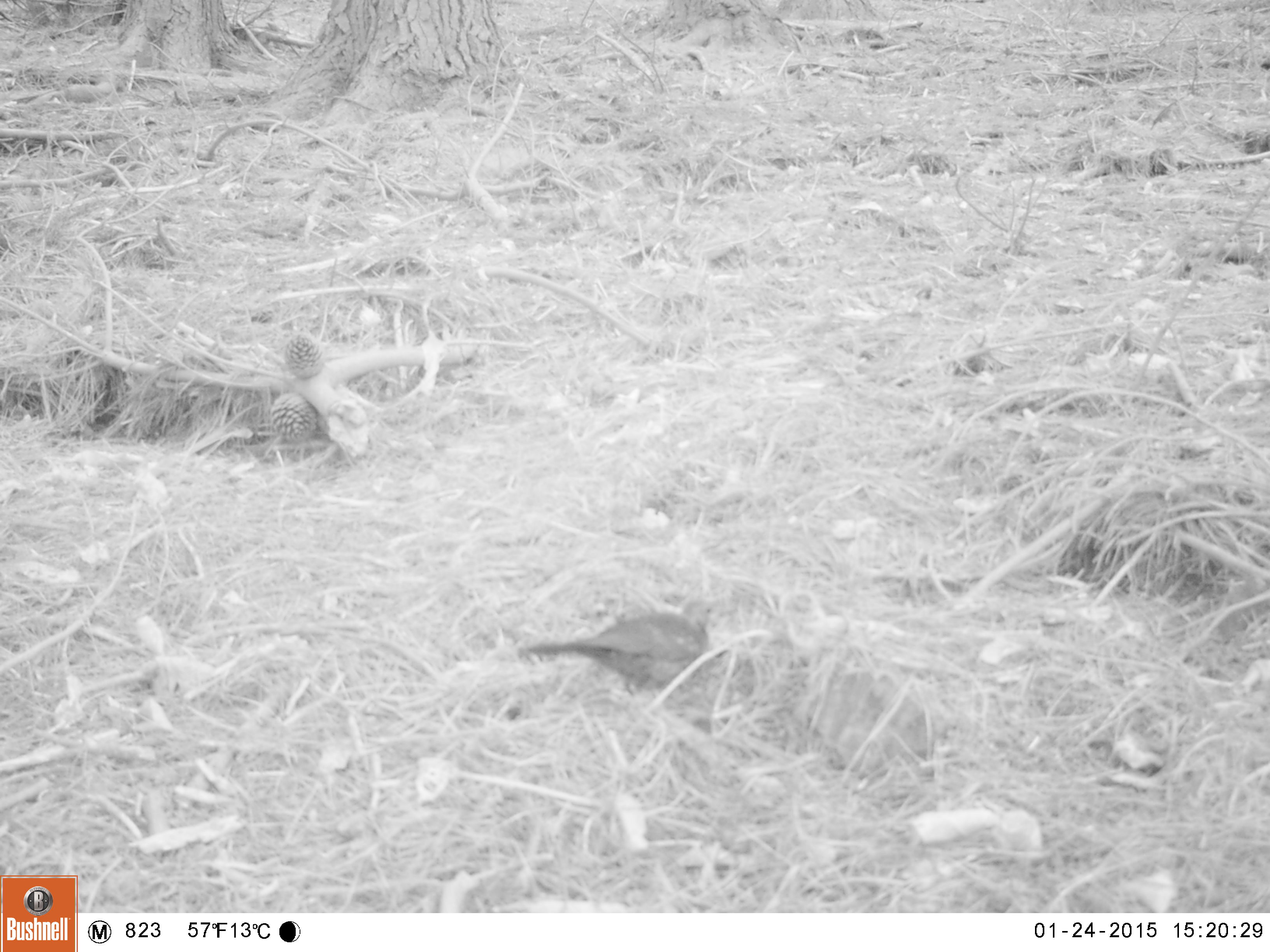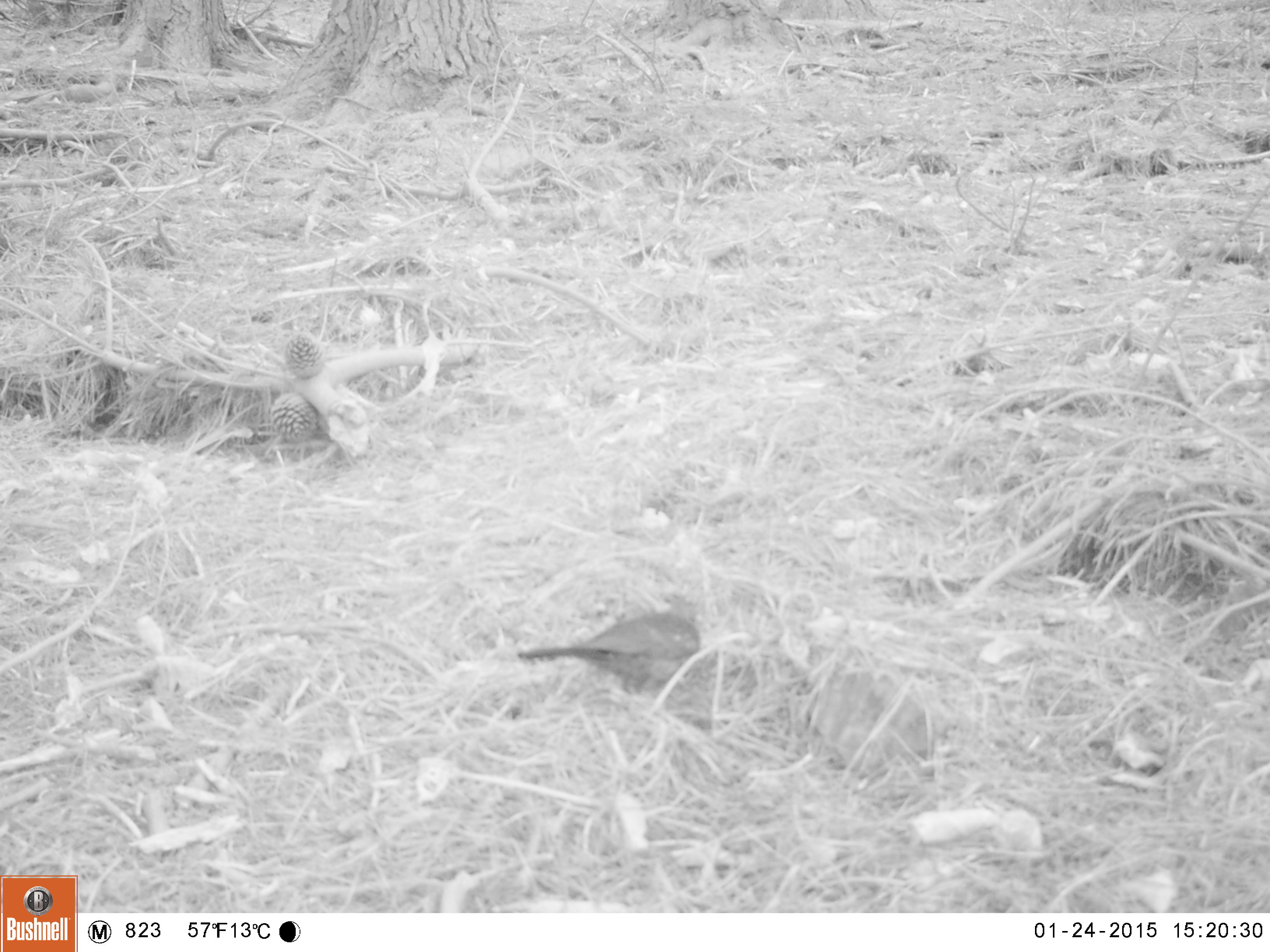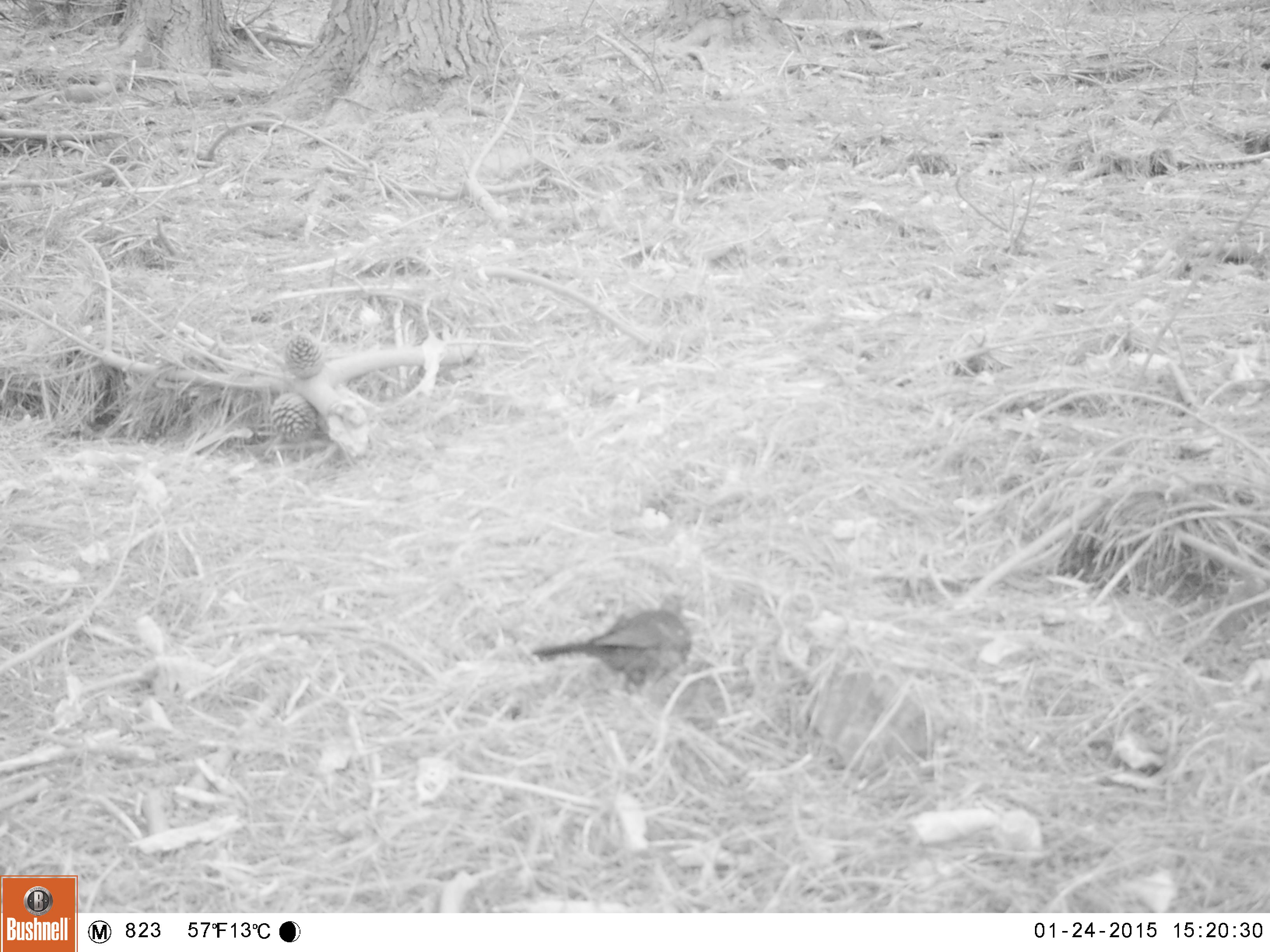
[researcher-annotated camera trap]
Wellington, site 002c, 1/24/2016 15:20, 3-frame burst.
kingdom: Animalia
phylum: Chordata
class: Aves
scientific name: Aves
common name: bird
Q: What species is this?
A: Bird (Aves).